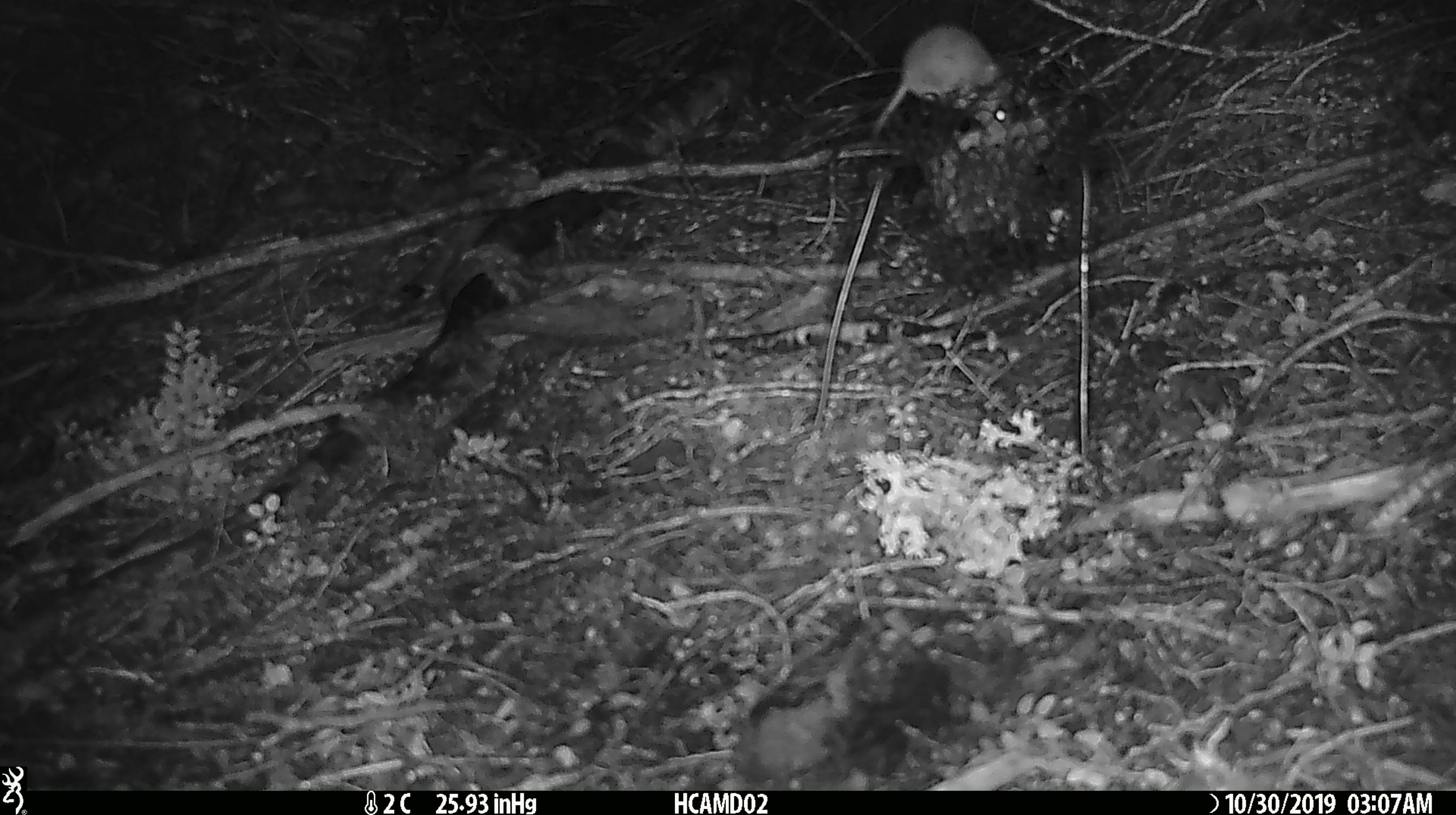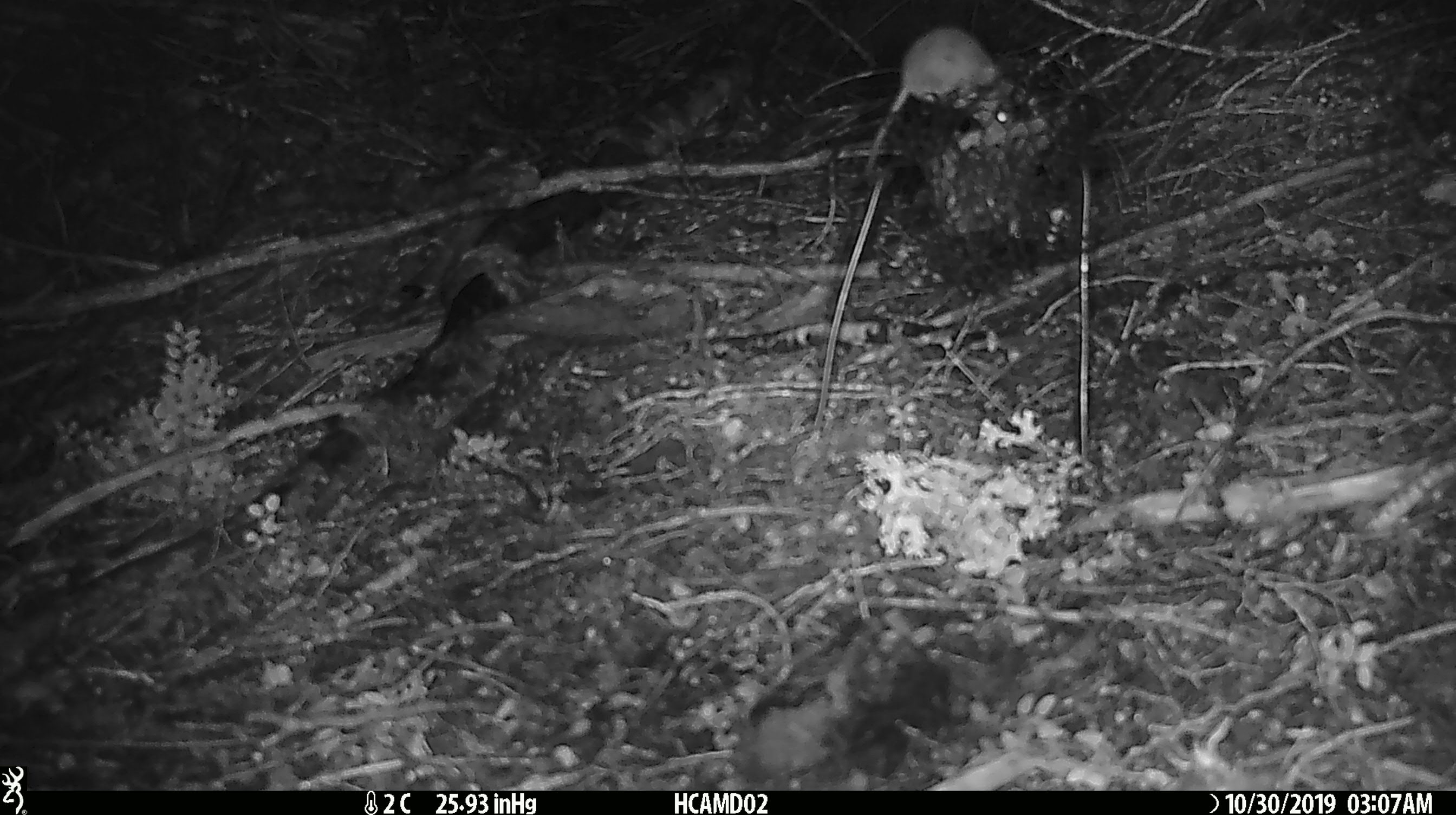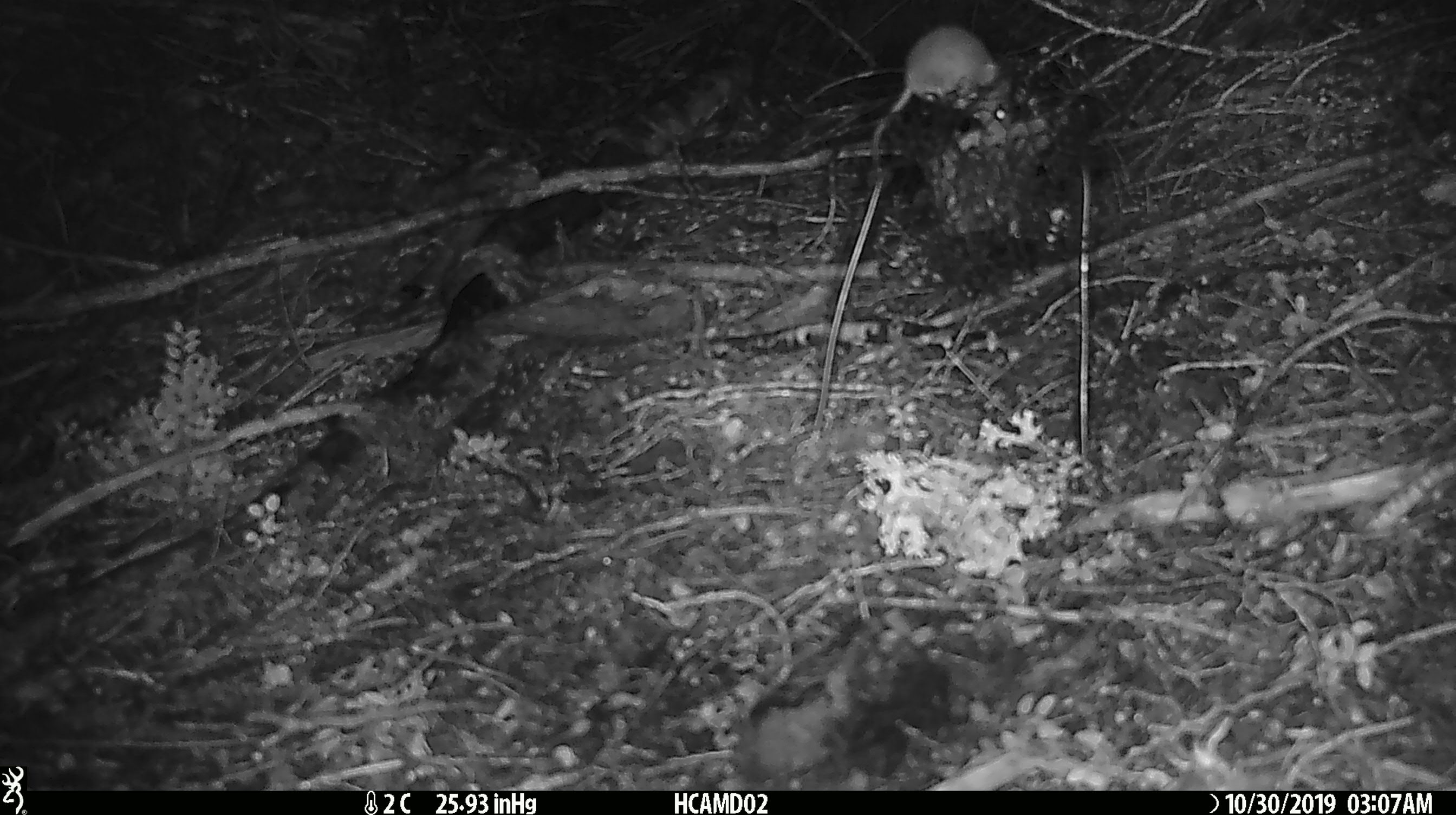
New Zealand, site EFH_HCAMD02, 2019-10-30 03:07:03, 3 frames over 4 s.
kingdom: Animalia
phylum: Chordata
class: Mammalia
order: Rodentia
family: Muridae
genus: Mus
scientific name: Mus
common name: mouse